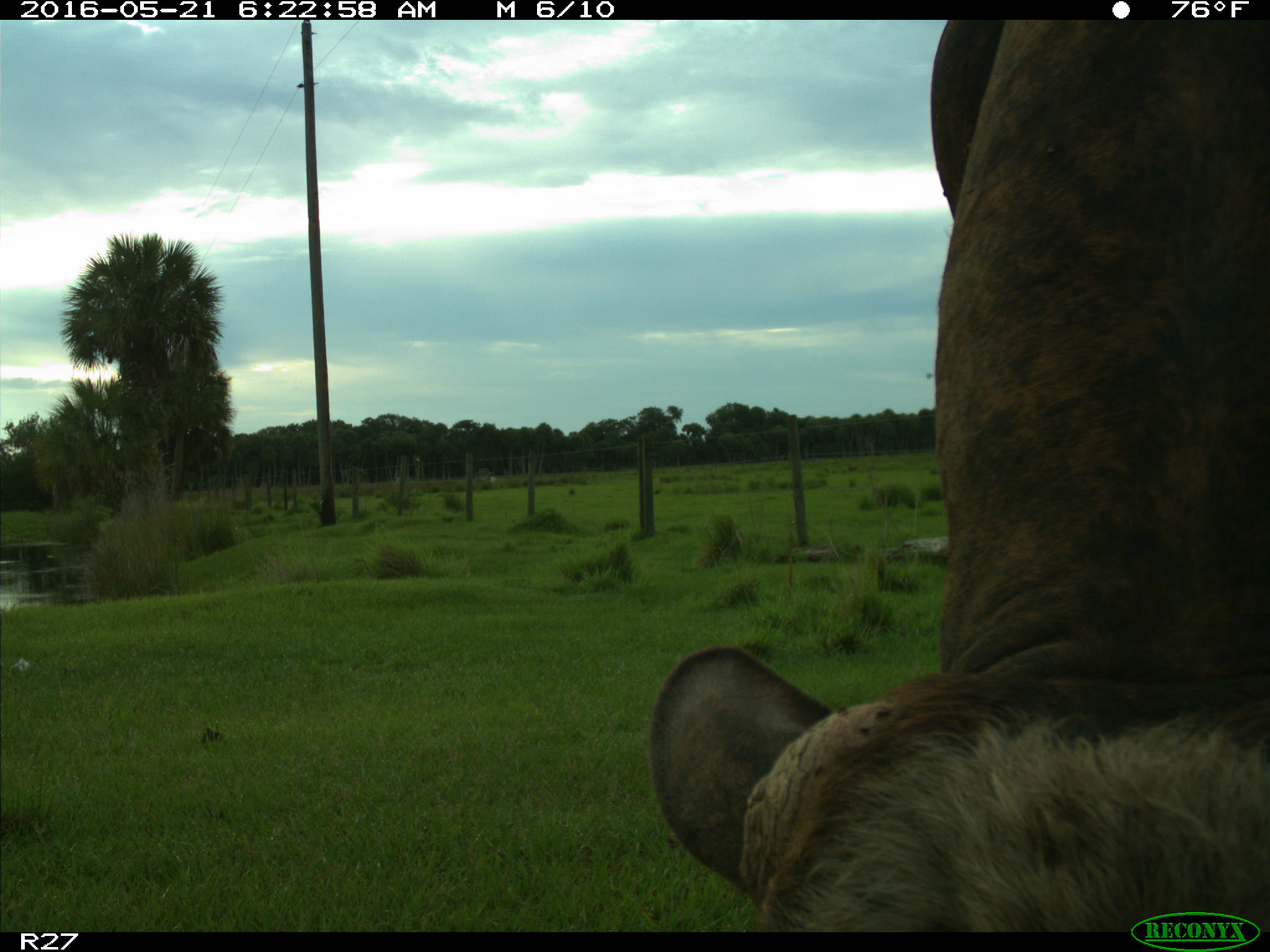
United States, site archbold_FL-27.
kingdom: Animalia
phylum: Chordata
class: Mammalia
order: Artiodactyla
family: Bovidae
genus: Bos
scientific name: Bos taurus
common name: domestic cow